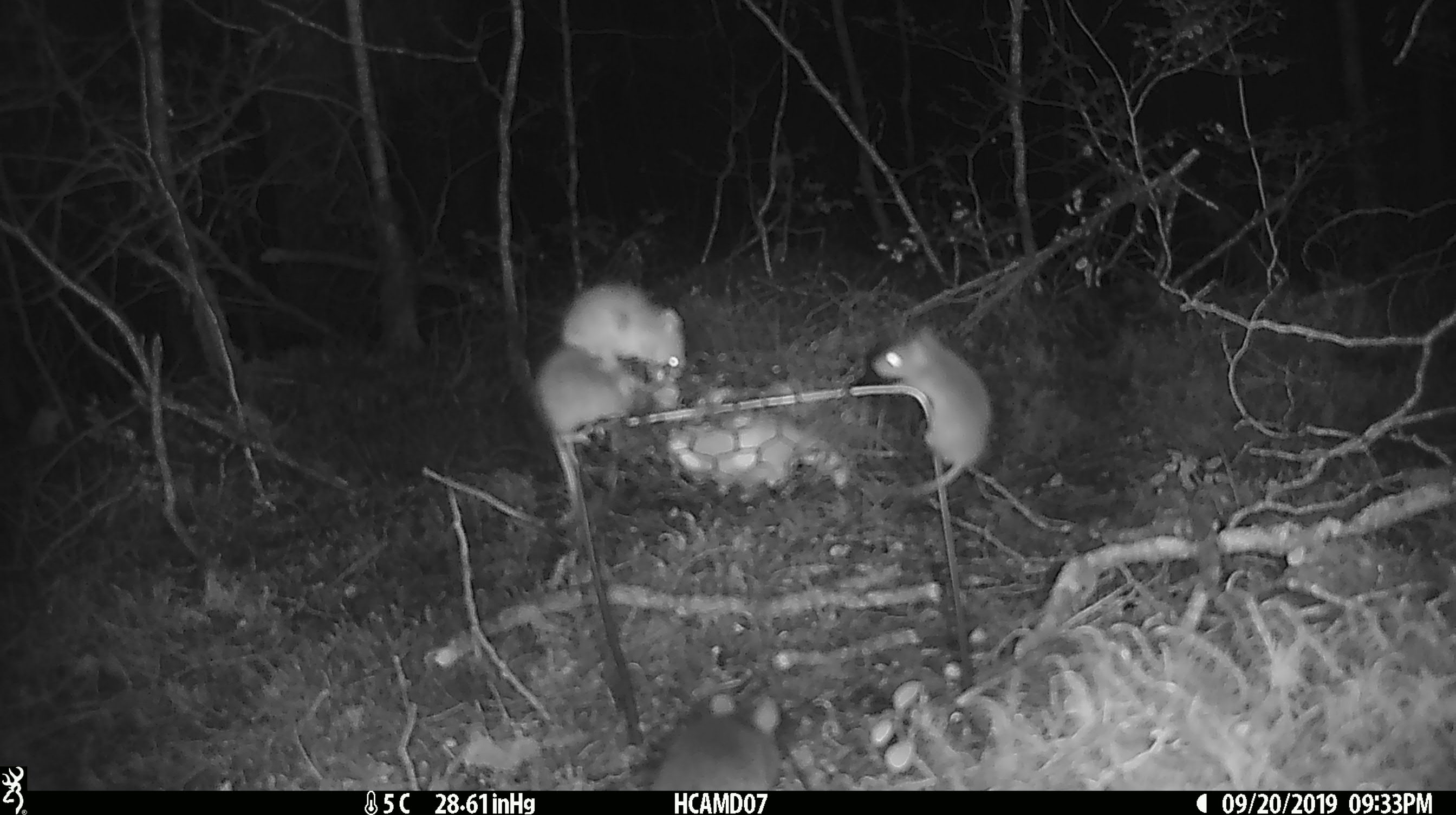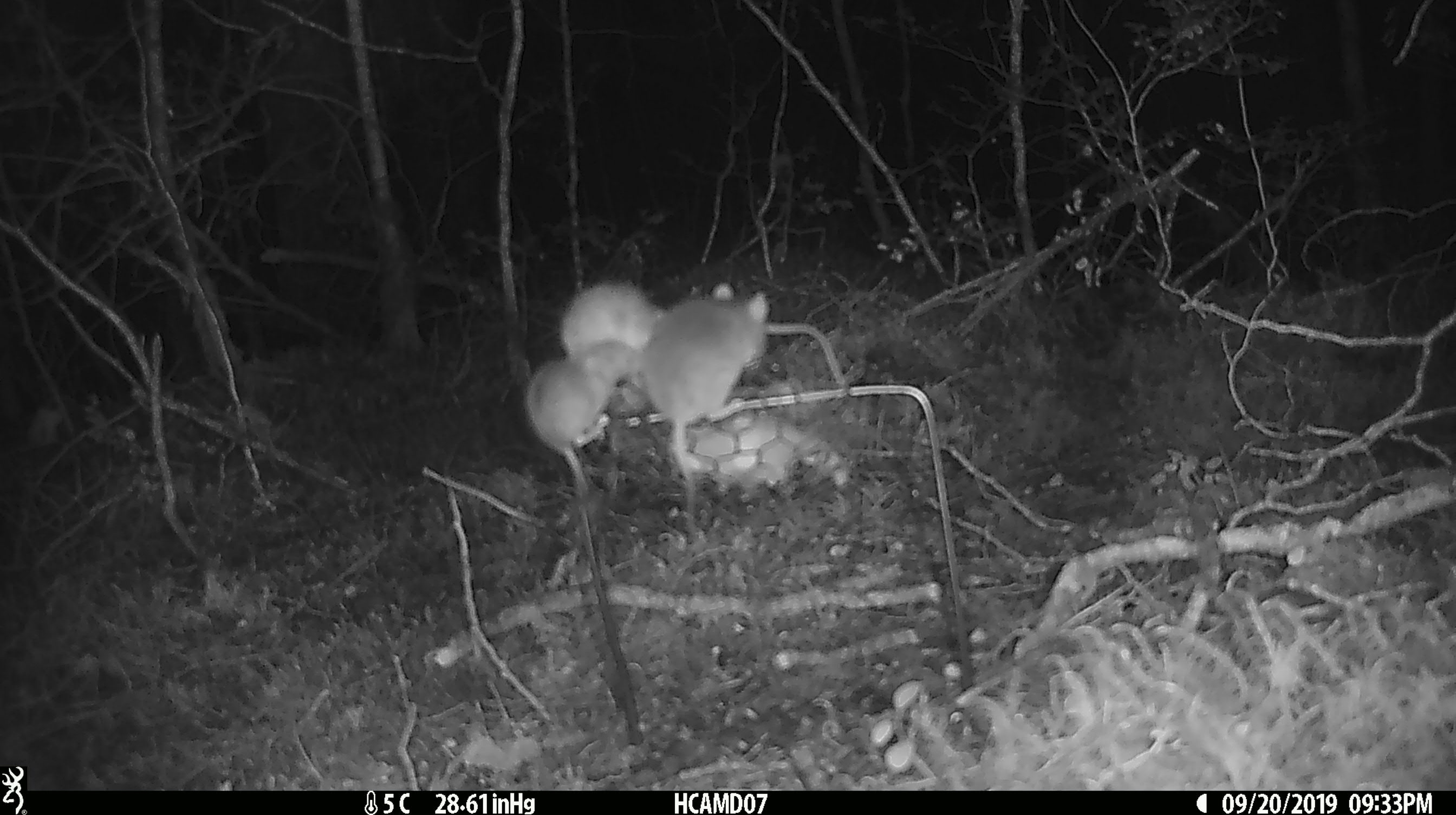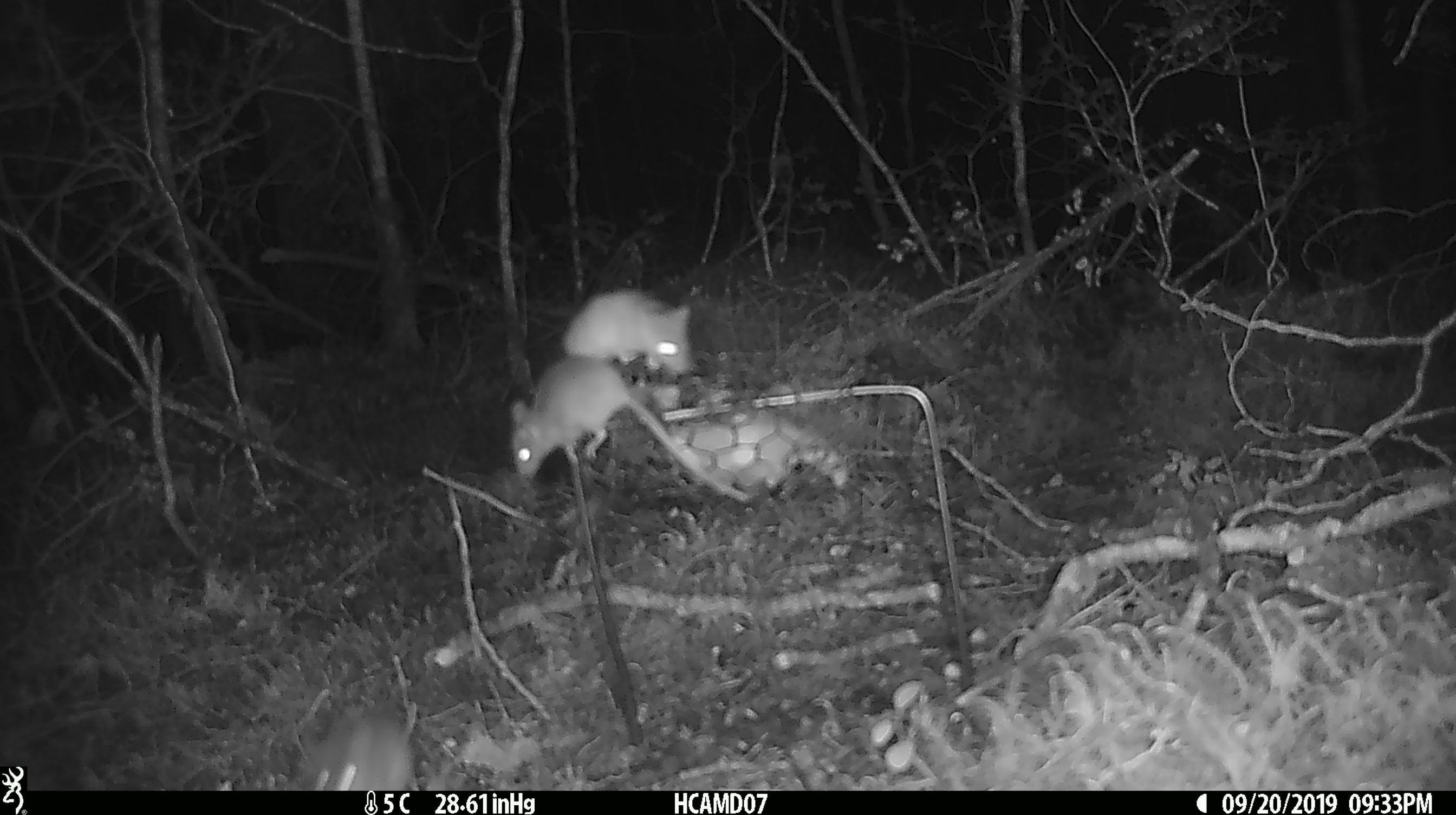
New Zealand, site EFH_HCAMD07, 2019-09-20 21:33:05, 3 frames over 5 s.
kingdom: Animalia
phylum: Chordata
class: Mammalia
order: Rodentia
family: Muridae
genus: Mus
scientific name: Mus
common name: mouse